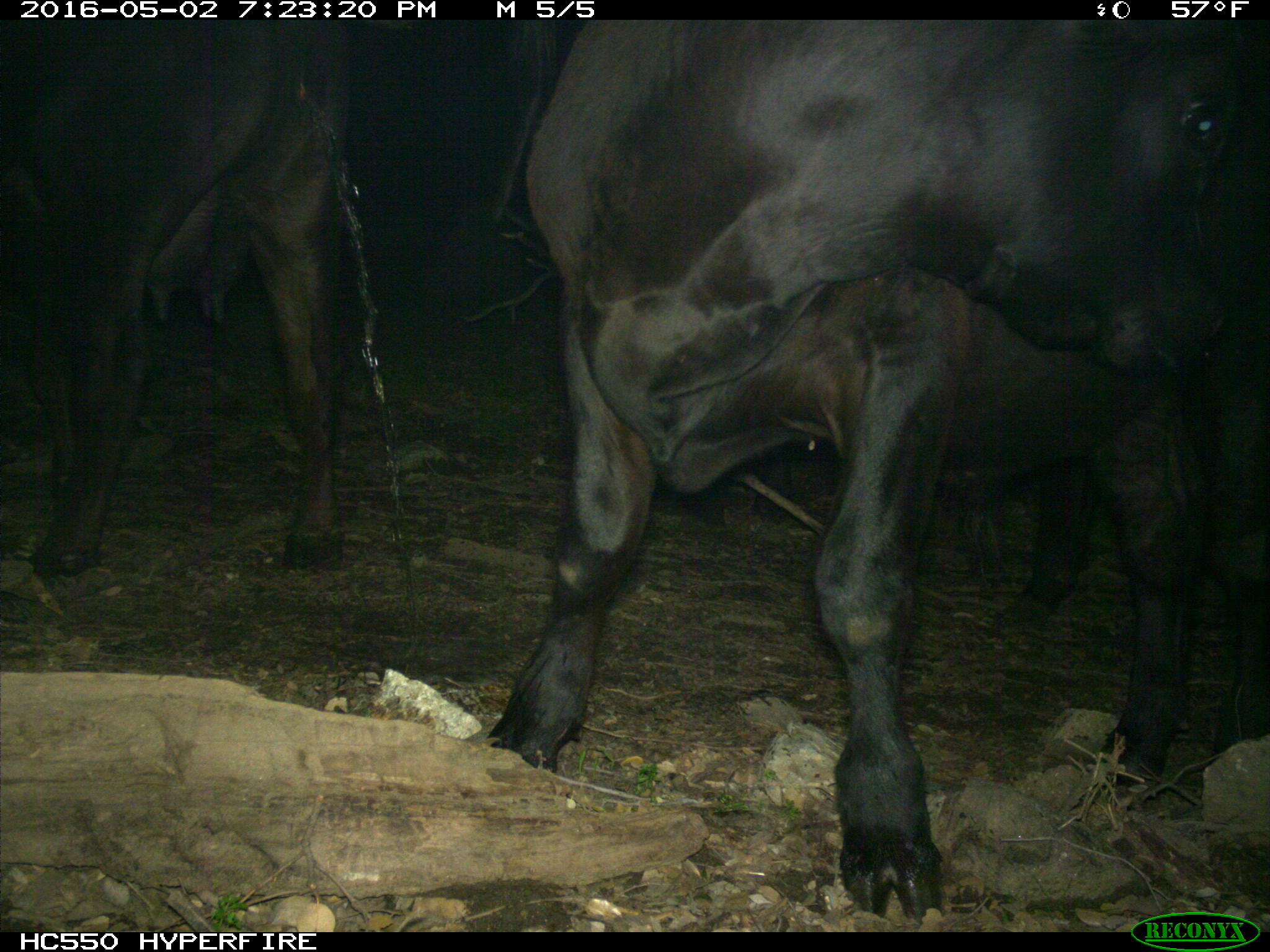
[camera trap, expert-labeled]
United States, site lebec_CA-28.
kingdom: Animalia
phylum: Chordata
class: Mammalia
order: Artiodactyla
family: Bovidae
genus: Bos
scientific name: Bos taurus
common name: domestic cow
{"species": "Bos taurus (domestic cow)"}